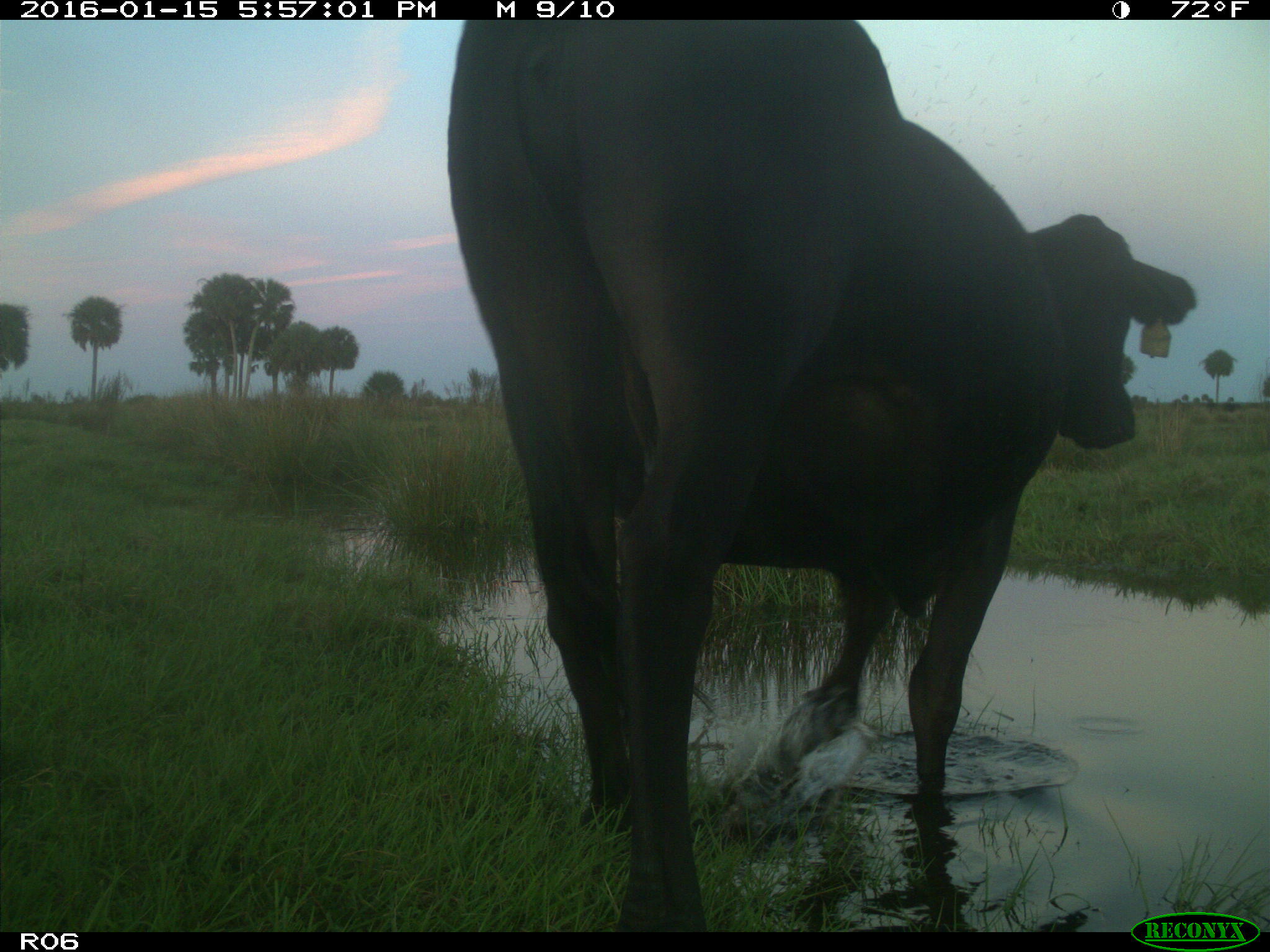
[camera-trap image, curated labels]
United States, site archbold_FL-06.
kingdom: Animalia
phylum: Chordata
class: Mammalia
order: Artiodactyla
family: Bovidae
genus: Bos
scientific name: Bos taurus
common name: domestic cow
Bos taurus (domestic cow).